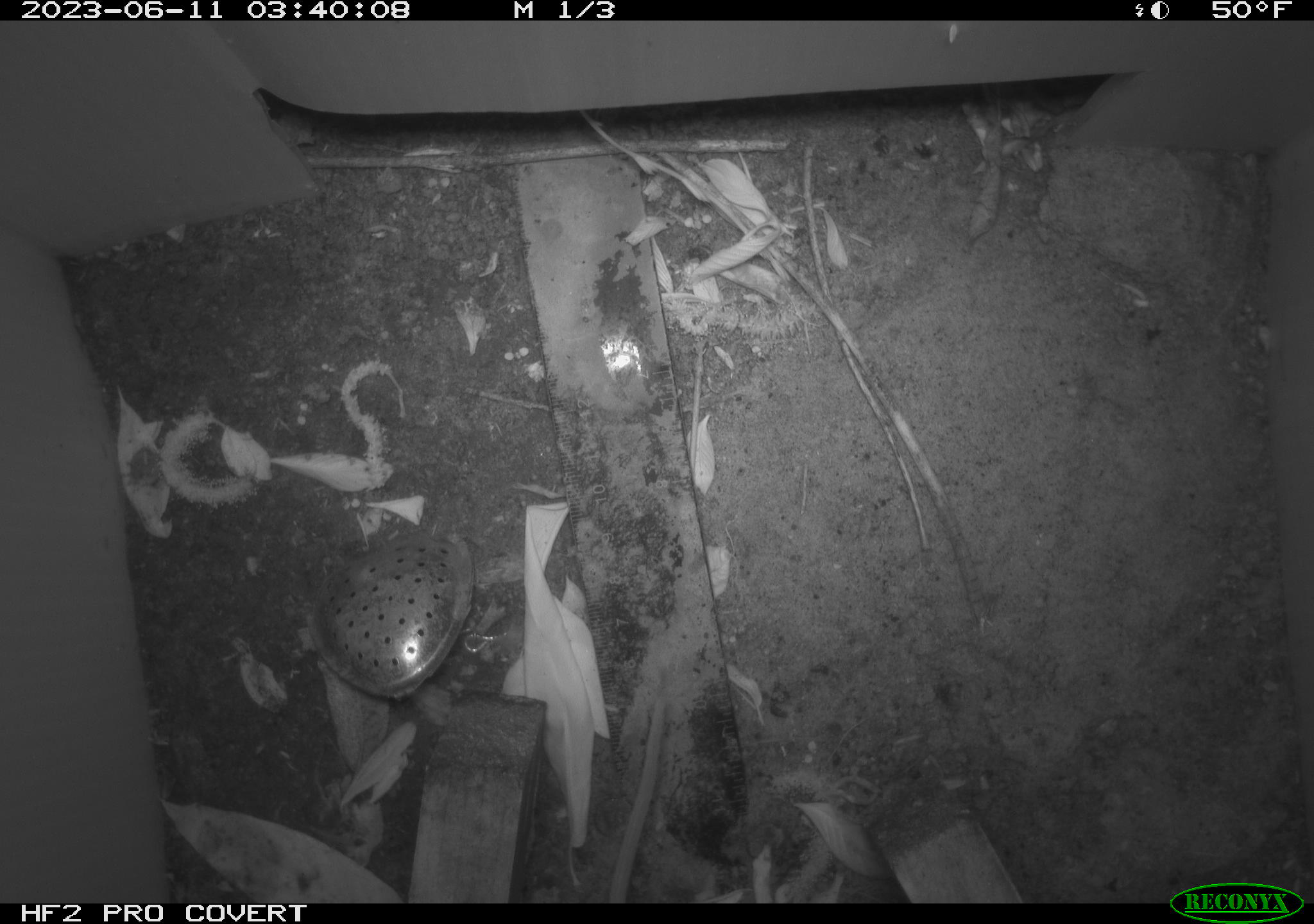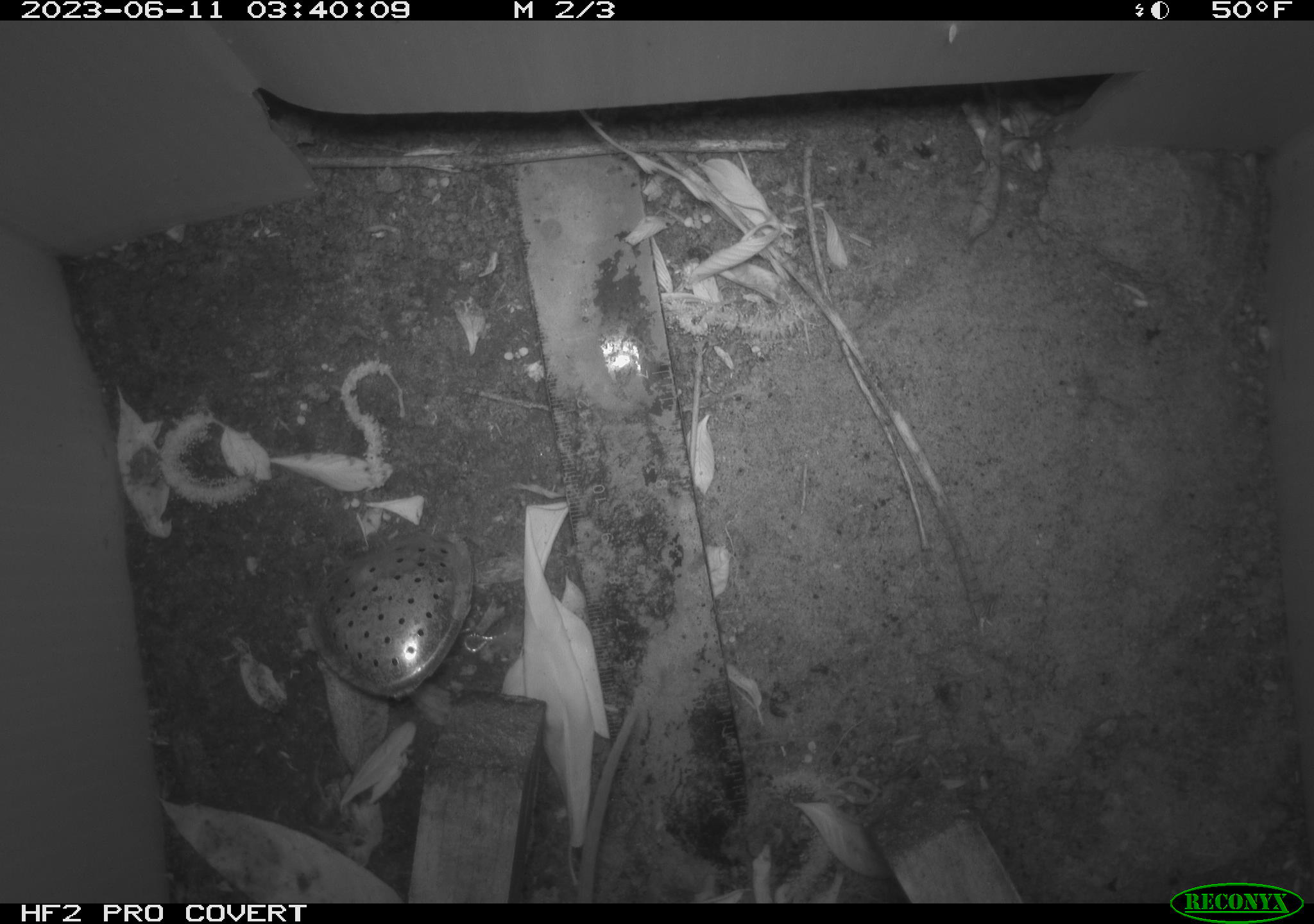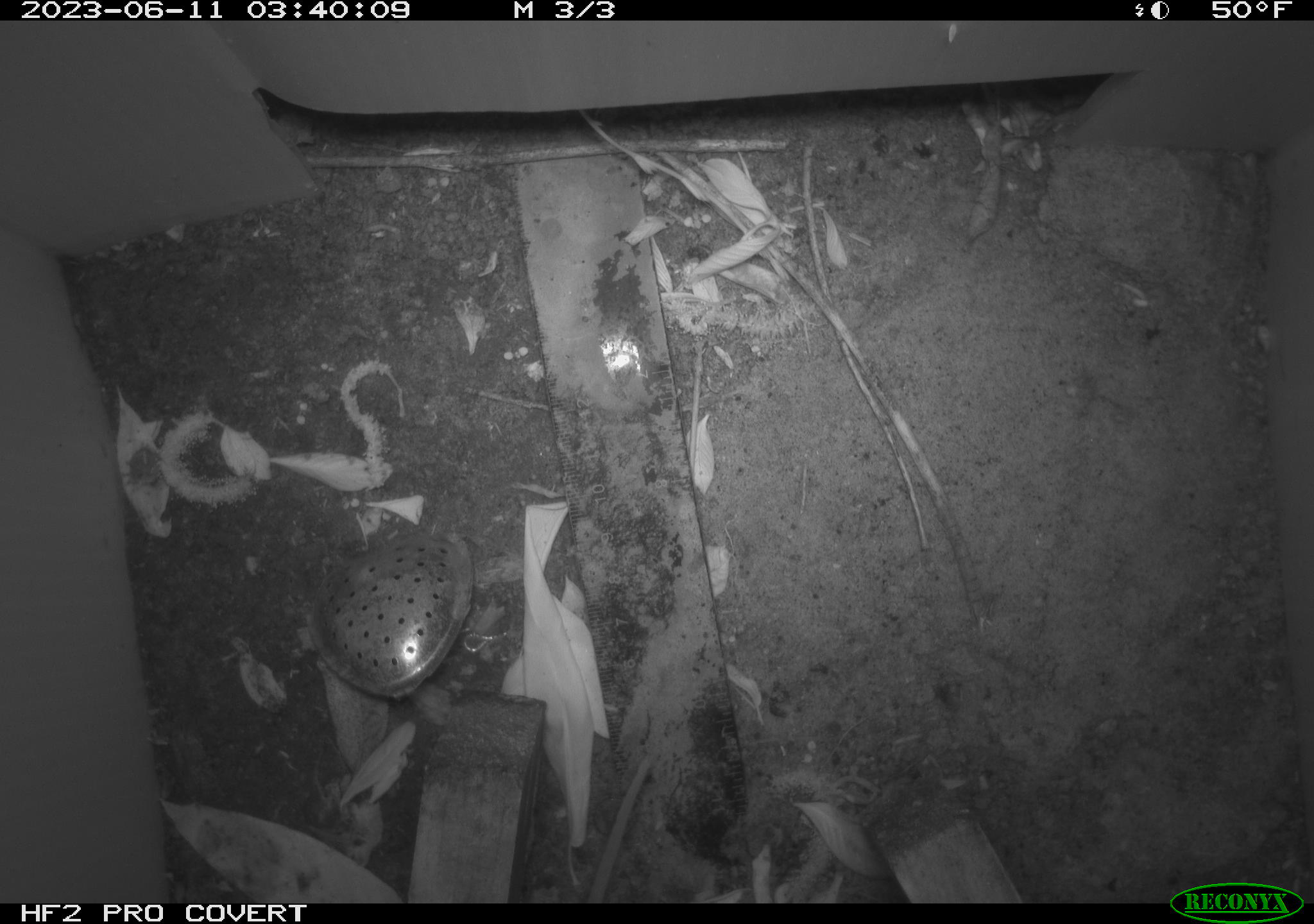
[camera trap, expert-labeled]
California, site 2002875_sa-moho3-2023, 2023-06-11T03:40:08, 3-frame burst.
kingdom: Animalia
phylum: Chordata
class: Mammalia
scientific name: Mammalia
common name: small mammal